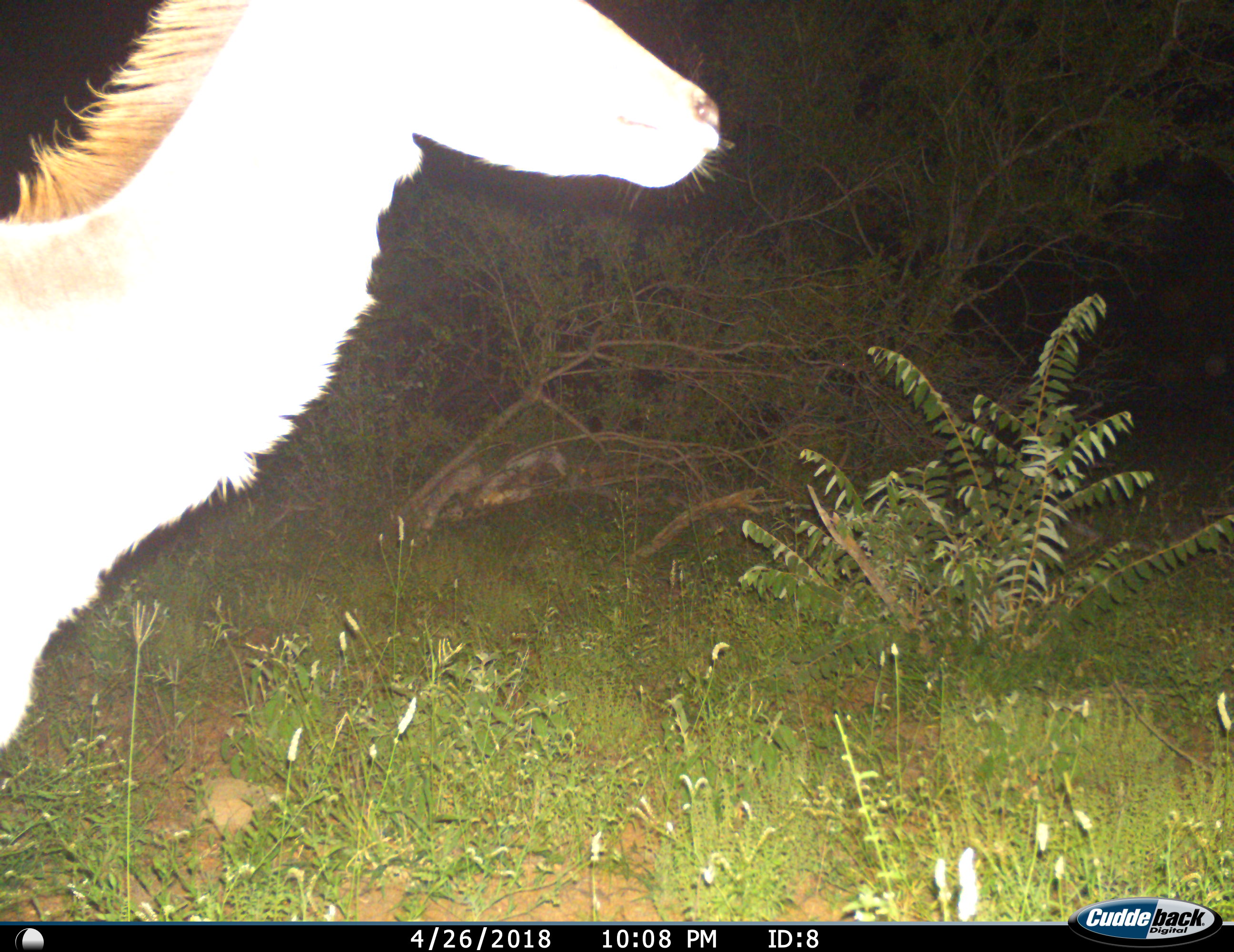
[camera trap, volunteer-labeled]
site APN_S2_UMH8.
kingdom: Animalia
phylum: Chordata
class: Mammalia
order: Artiodactyla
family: Bovidae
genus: Tragelaphus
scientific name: Tragelaphus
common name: kudu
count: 1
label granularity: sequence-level